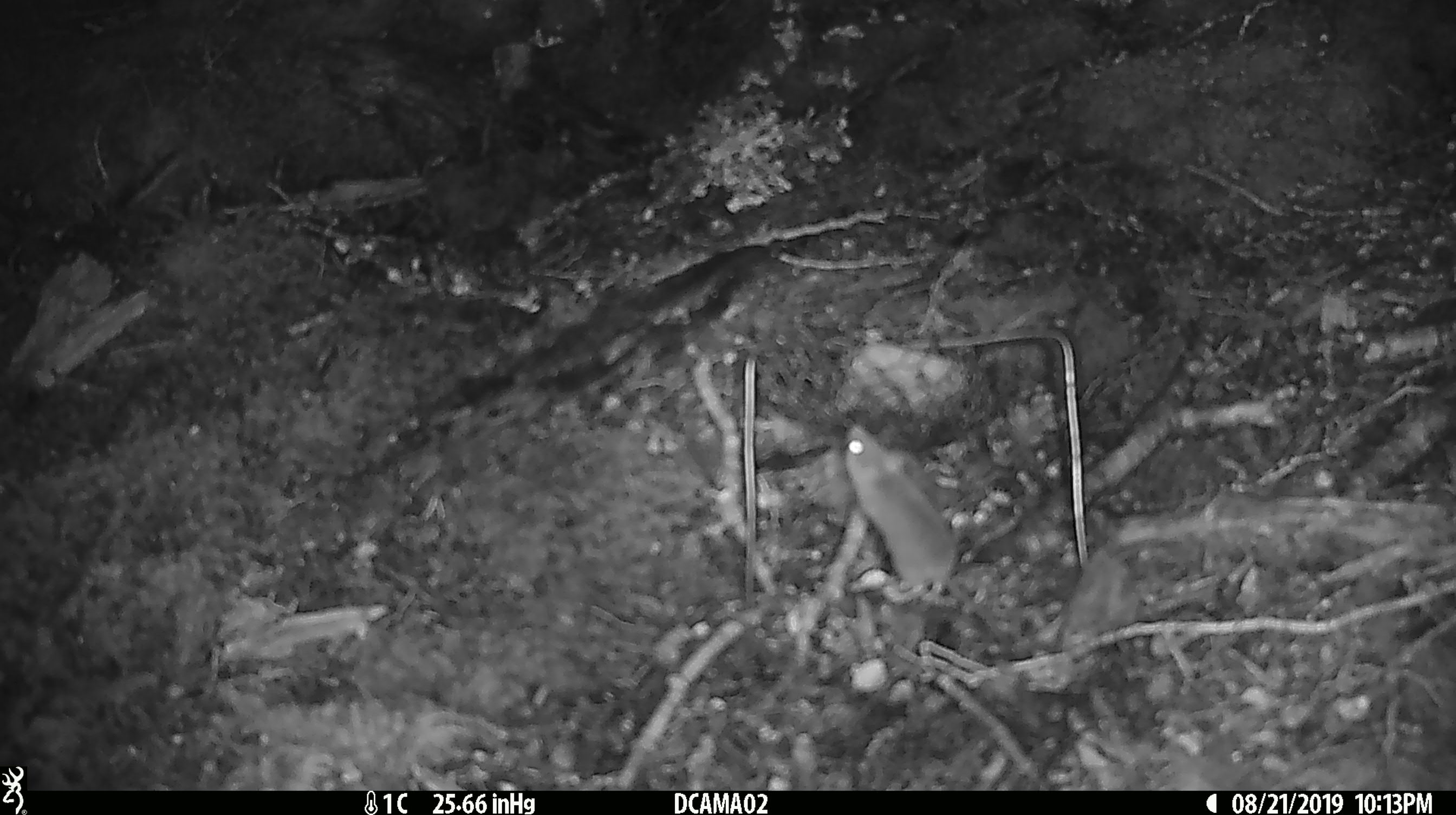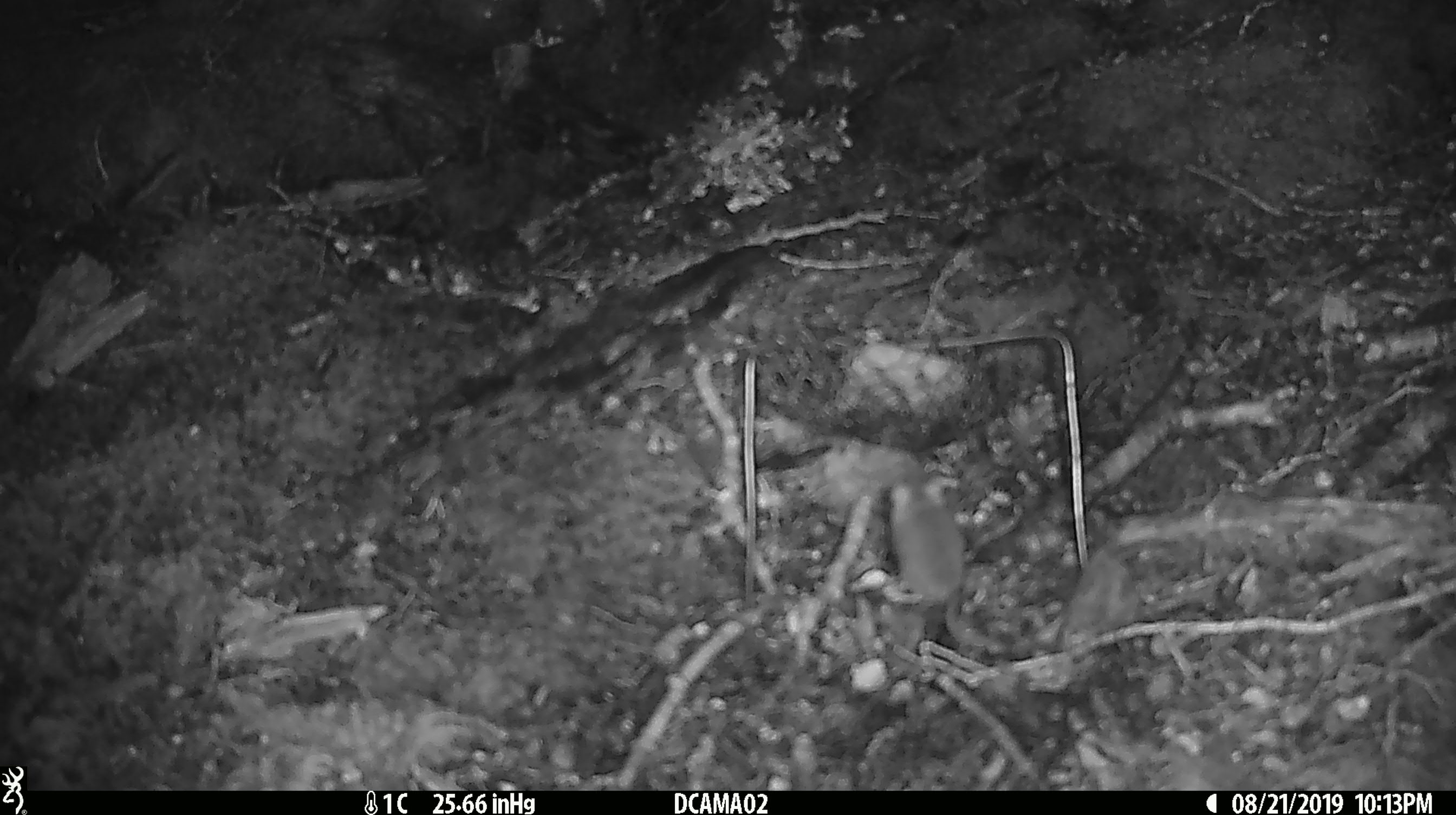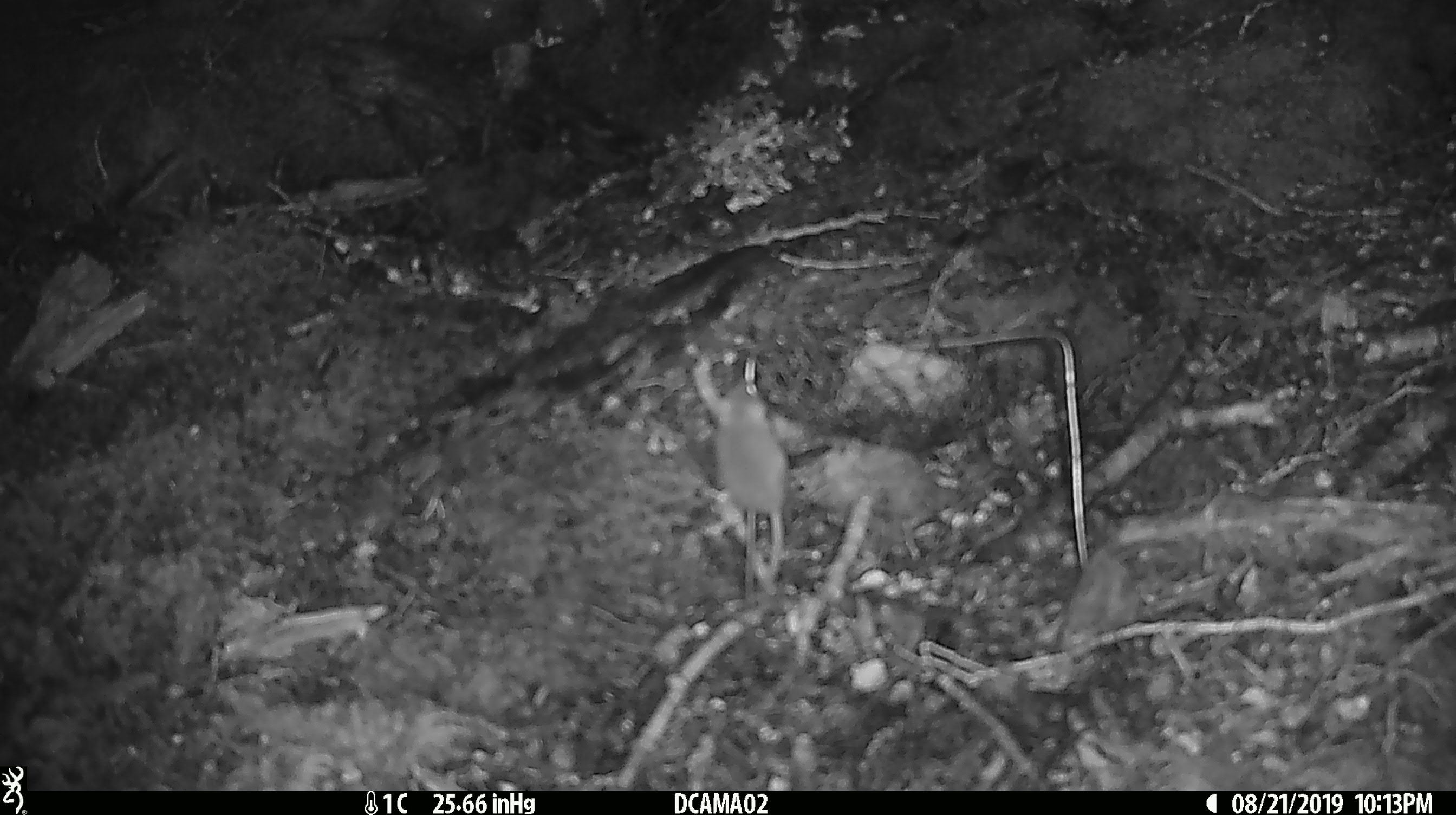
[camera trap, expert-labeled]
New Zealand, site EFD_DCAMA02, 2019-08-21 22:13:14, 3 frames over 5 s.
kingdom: Animalia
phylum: Chordata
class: Mammalia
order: Rodentia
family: Muridae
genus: Mus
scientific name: Mus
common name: mouse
Mouse (Mus).